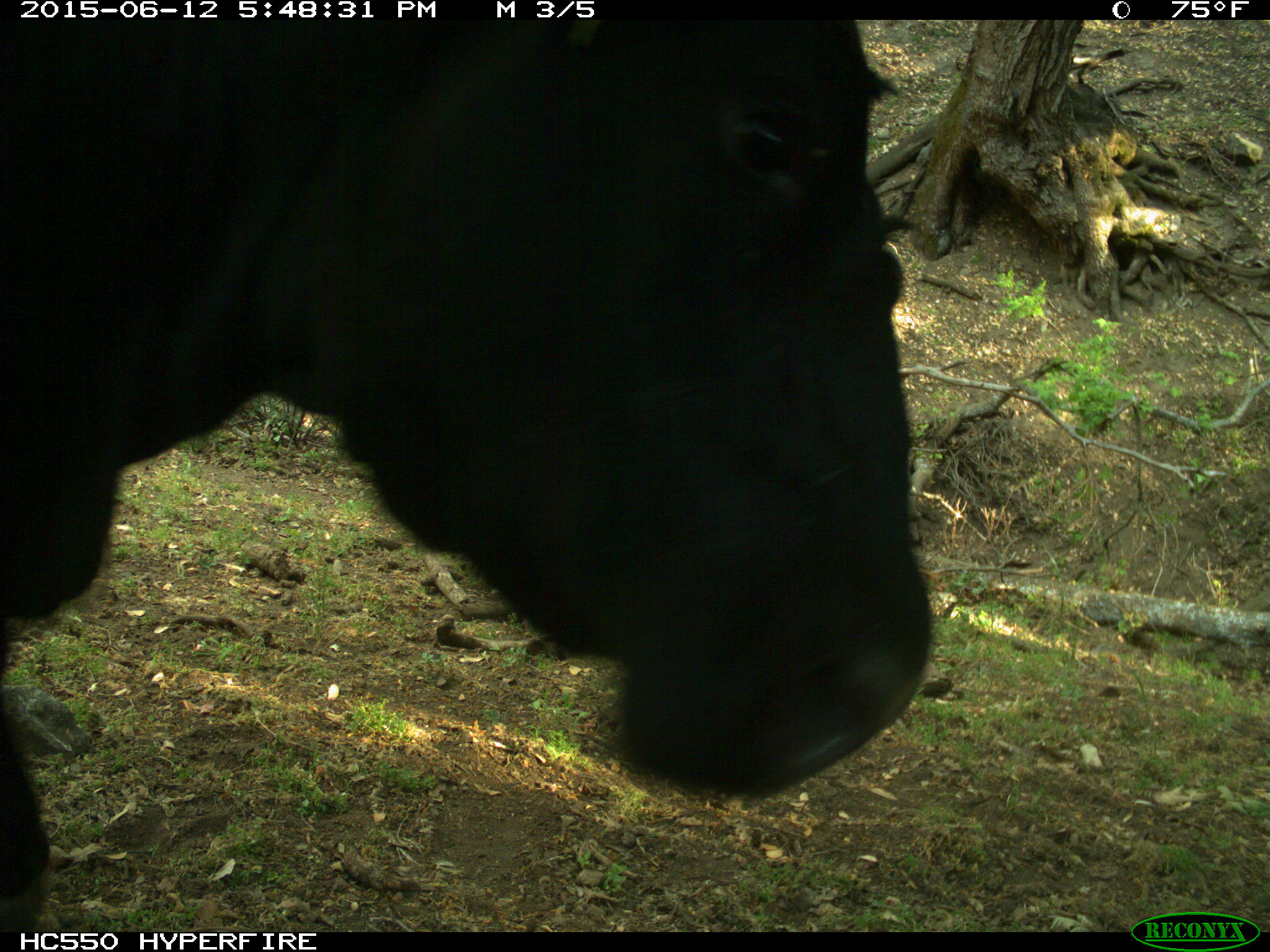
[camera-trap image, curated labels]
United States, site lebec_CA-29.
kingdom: Animalia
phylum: Chordata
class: Mammalia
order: Artiodactyla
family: Bovidae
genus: Bos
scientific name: Bos taurus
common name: domestic cow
Bos taurus (domestic cow).